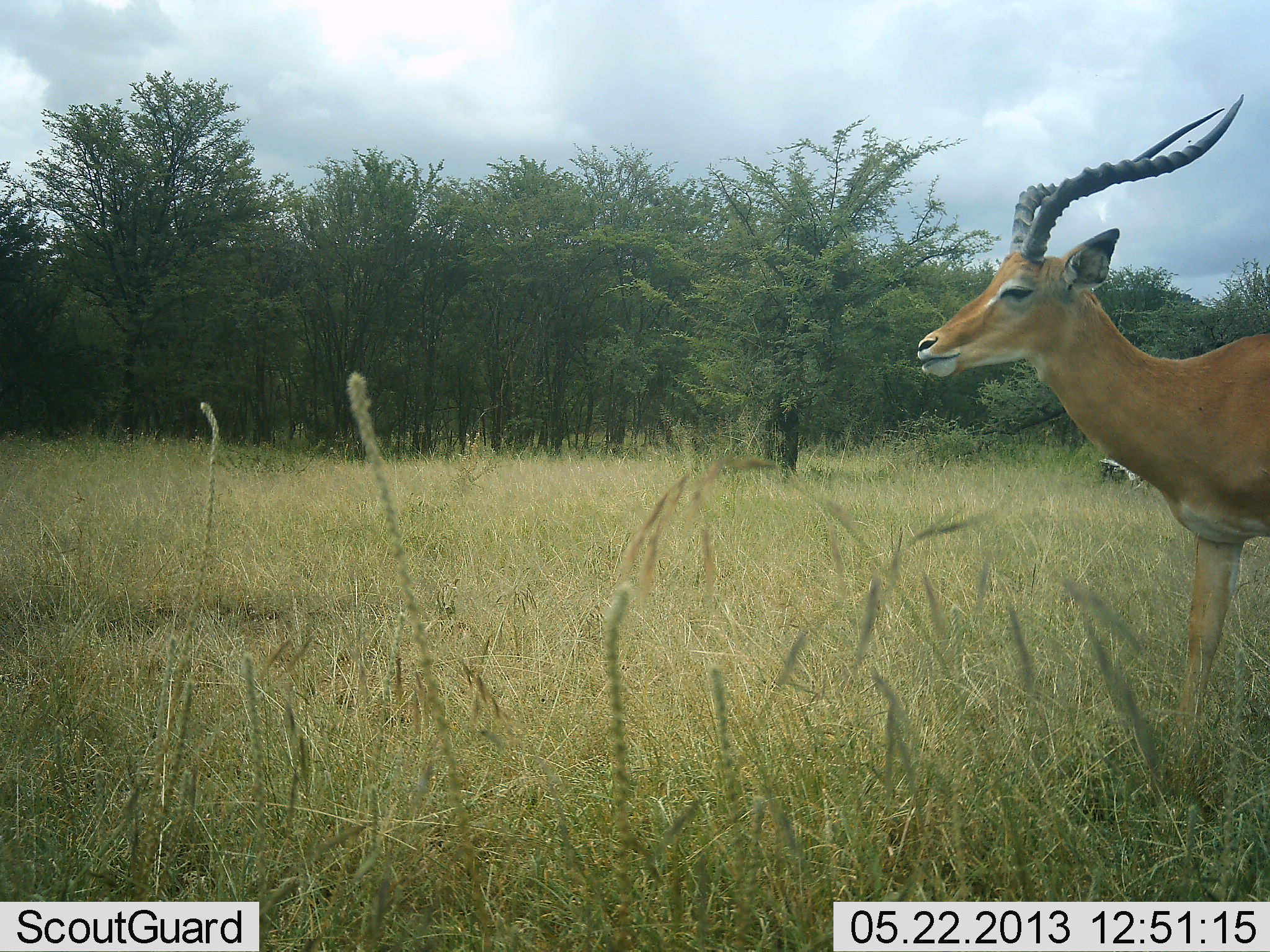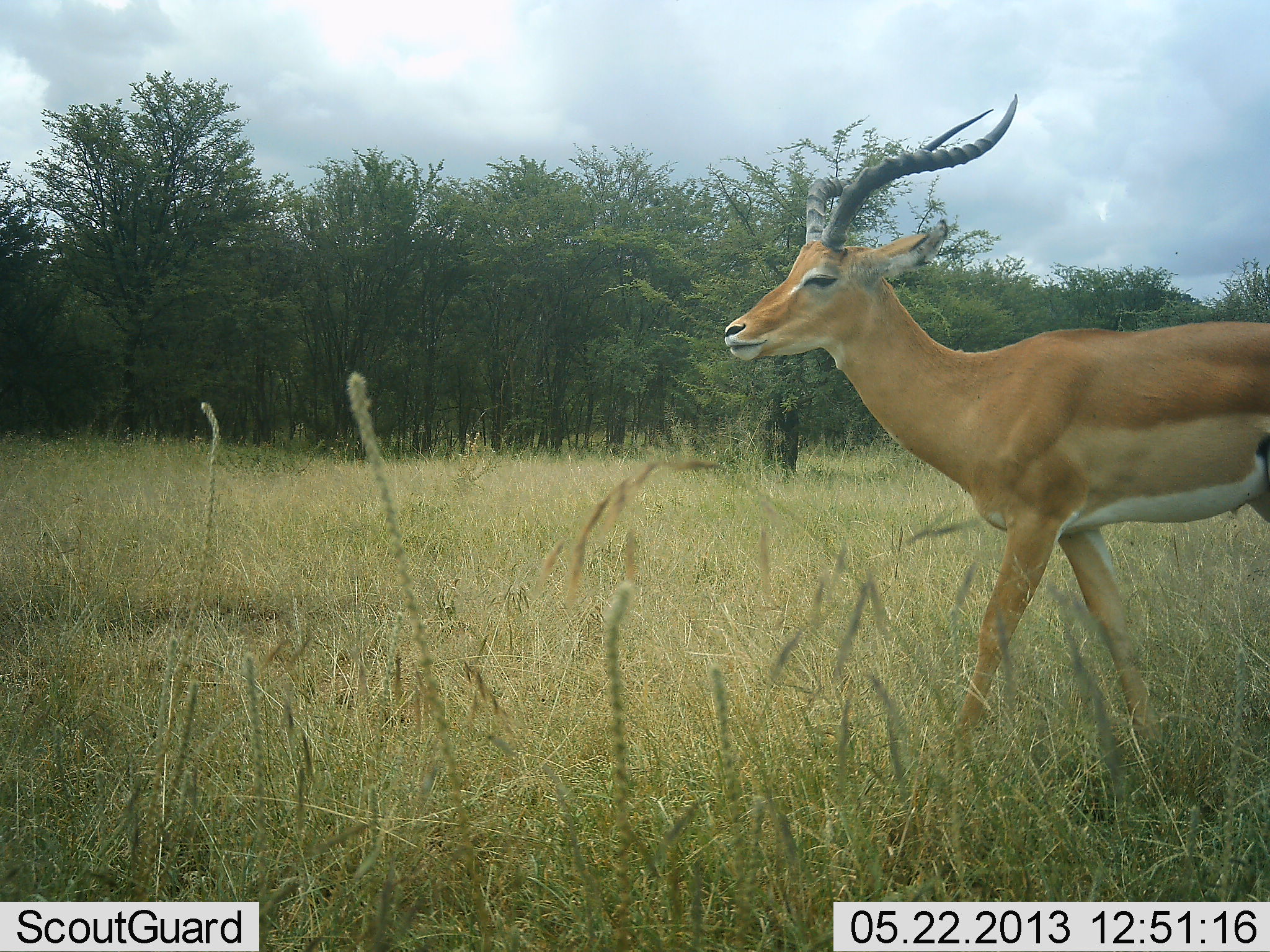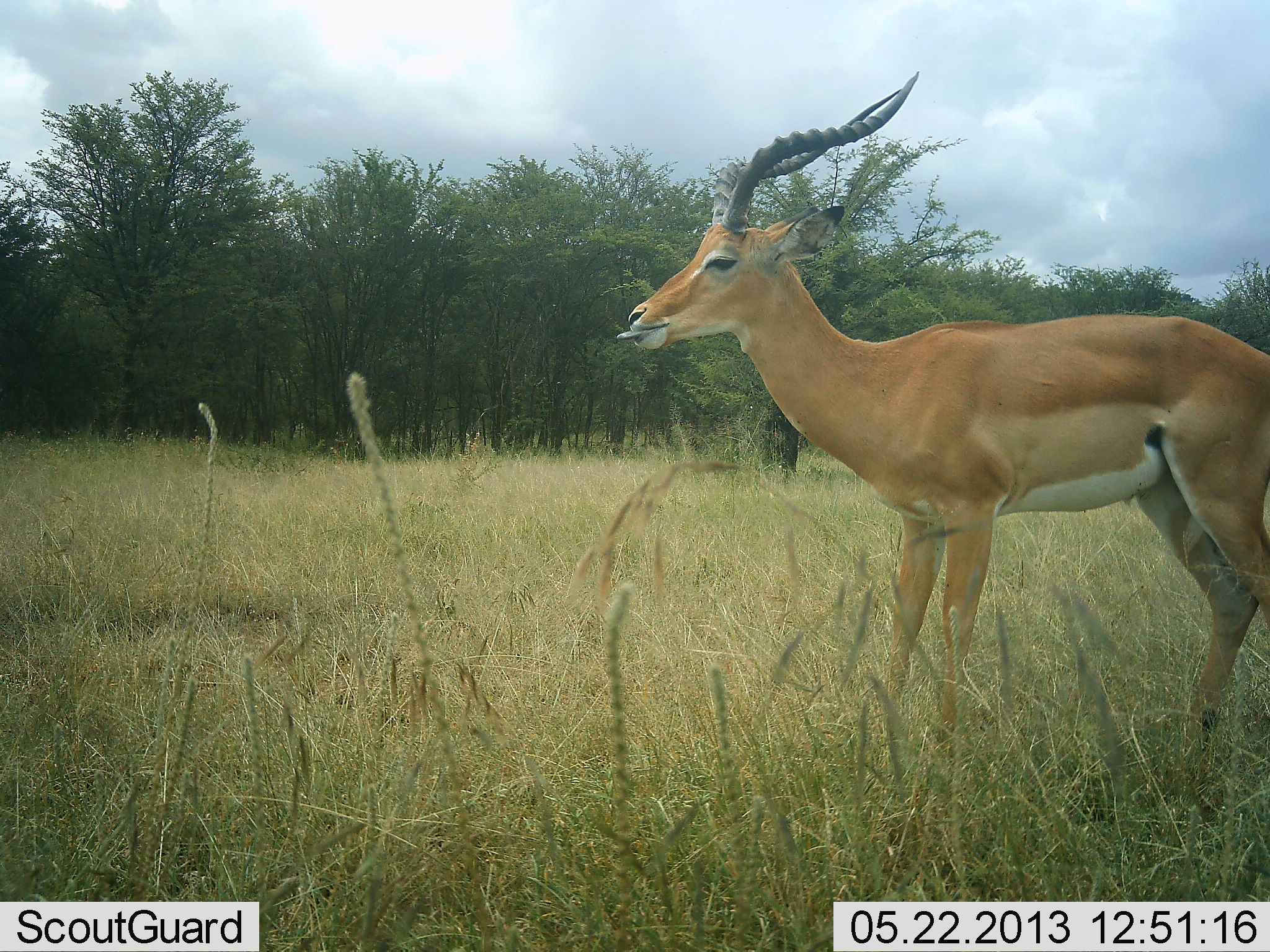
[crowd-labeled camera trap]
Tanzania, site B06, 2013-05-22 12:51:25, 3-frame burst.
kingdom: Animalia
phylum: Chordata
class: Mammalia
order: Artiodactyla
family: Bovidae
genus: Aepyceros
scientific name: Aepyceros melampus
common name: impala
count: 1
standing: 0%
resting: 0%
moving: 100%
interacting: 0%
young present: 0%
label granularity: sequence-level